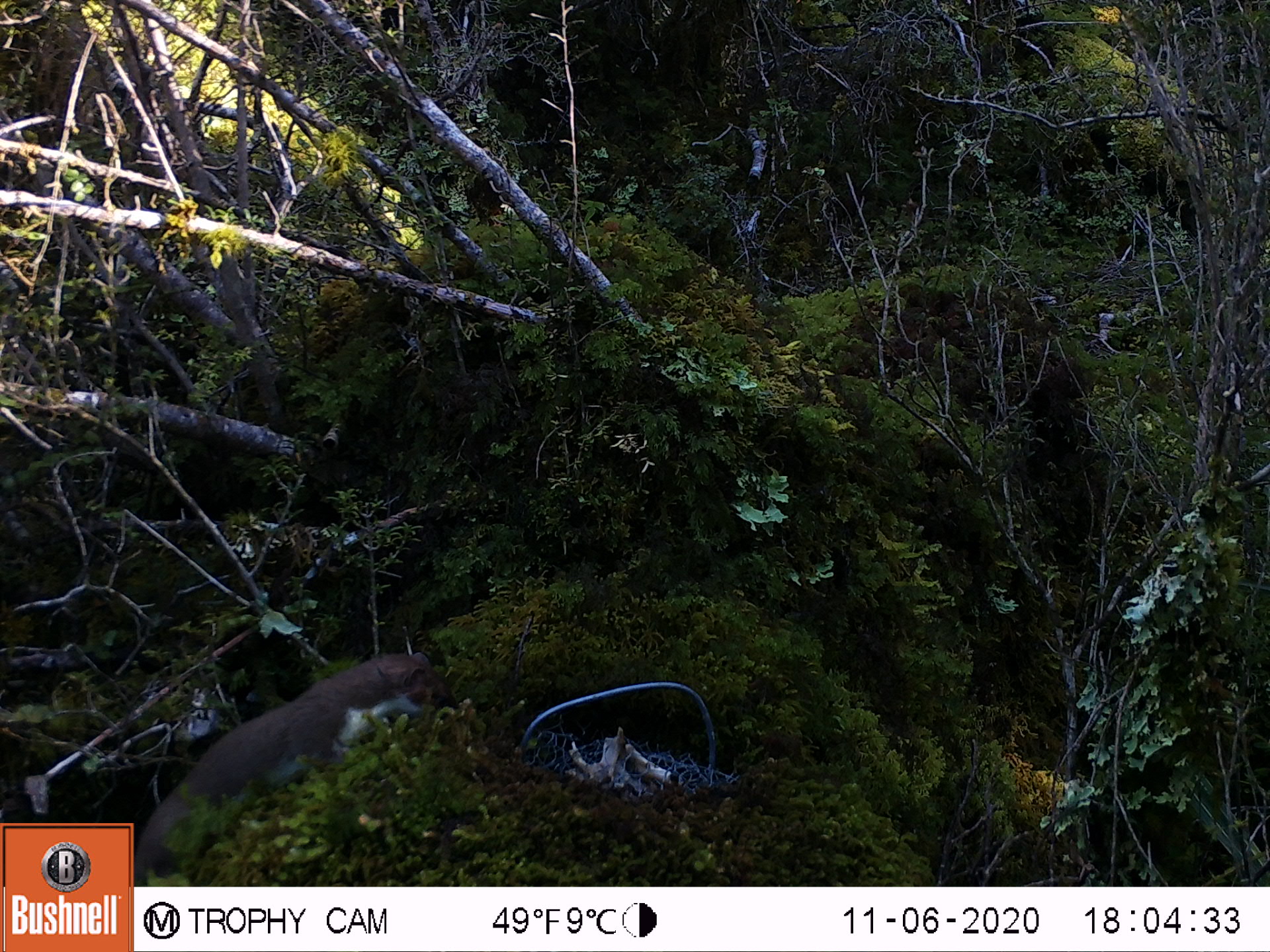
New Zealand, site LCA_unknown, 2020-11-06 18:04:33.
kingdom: Animalia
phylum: Chordata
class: Mammalia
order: Carnivora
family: Mustelidae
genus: Mustela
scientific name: Mustela erminea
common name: stoat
Stoat (Mustela erminea).